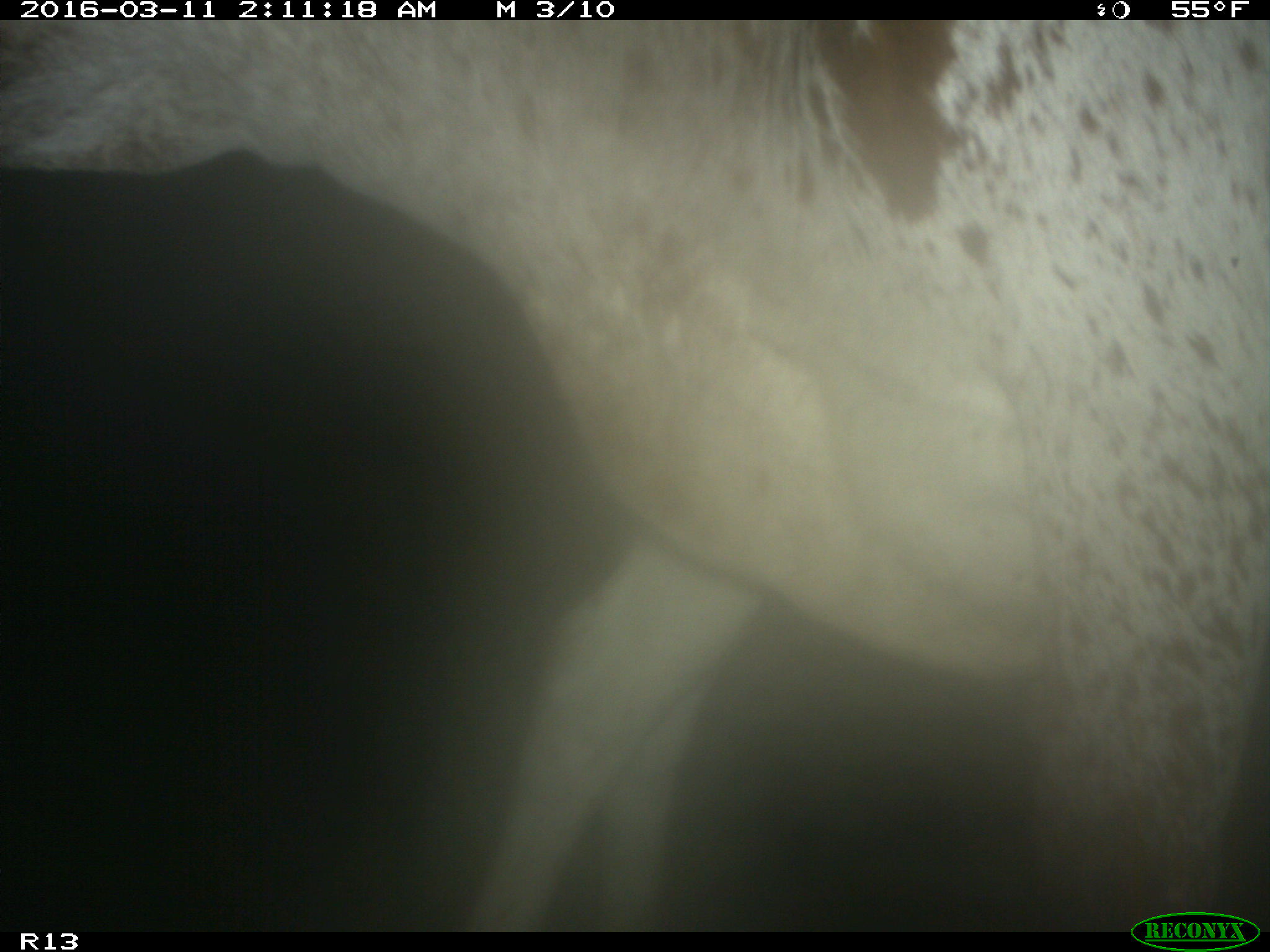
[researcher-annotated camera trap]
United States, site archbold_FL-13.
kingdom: Animalia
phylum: Chordata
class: Mammalia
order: Artiodactyla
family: Bovidae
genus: Bos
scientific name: Bos taurus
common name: domestic cow